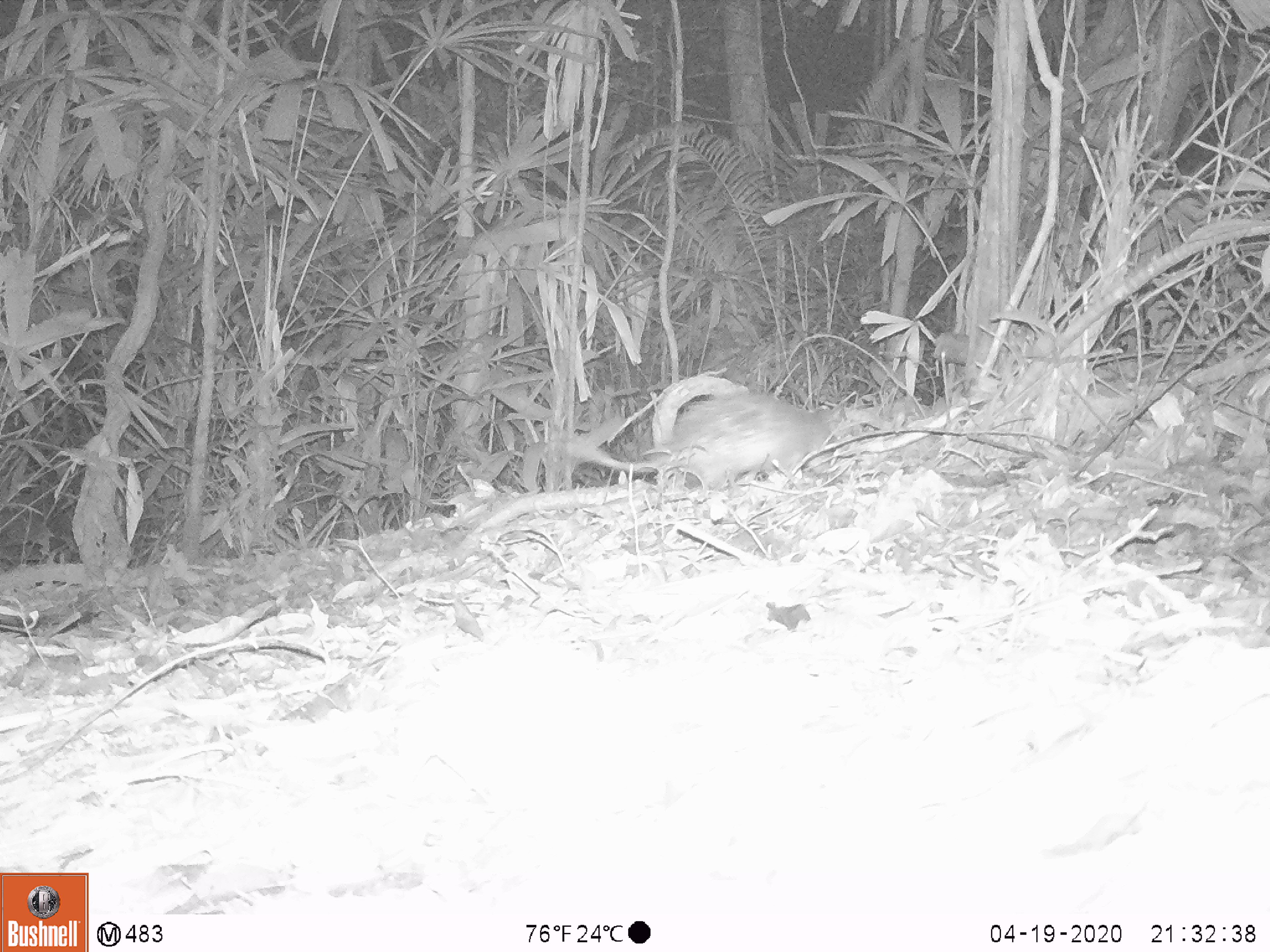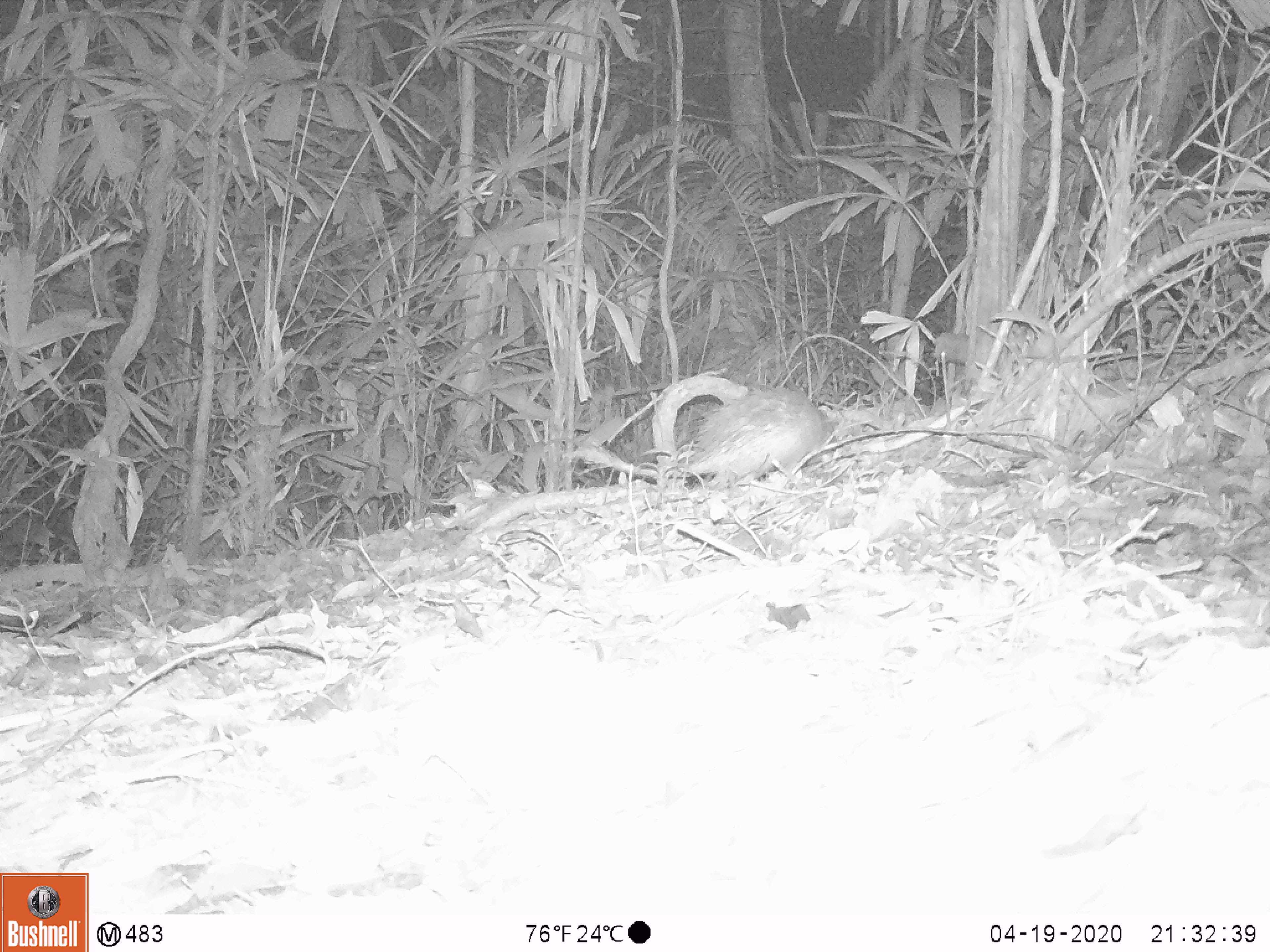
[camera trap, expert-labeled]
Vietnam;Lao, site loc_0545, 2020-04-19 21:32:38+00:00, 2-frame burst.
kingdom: Animalia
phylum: Chordata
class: Mammalia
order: Rodentia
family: Hystricidae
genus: Atherurus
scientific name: Atherurus macrourus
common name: asiatic brush-tailed porcupine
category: asiatic brush tailed porcupine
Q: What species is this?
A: Asiatic brush tailed porcupine (asiatic brush-tailed porcupine) (Atherurus macrourus).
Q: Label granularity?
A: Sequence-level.